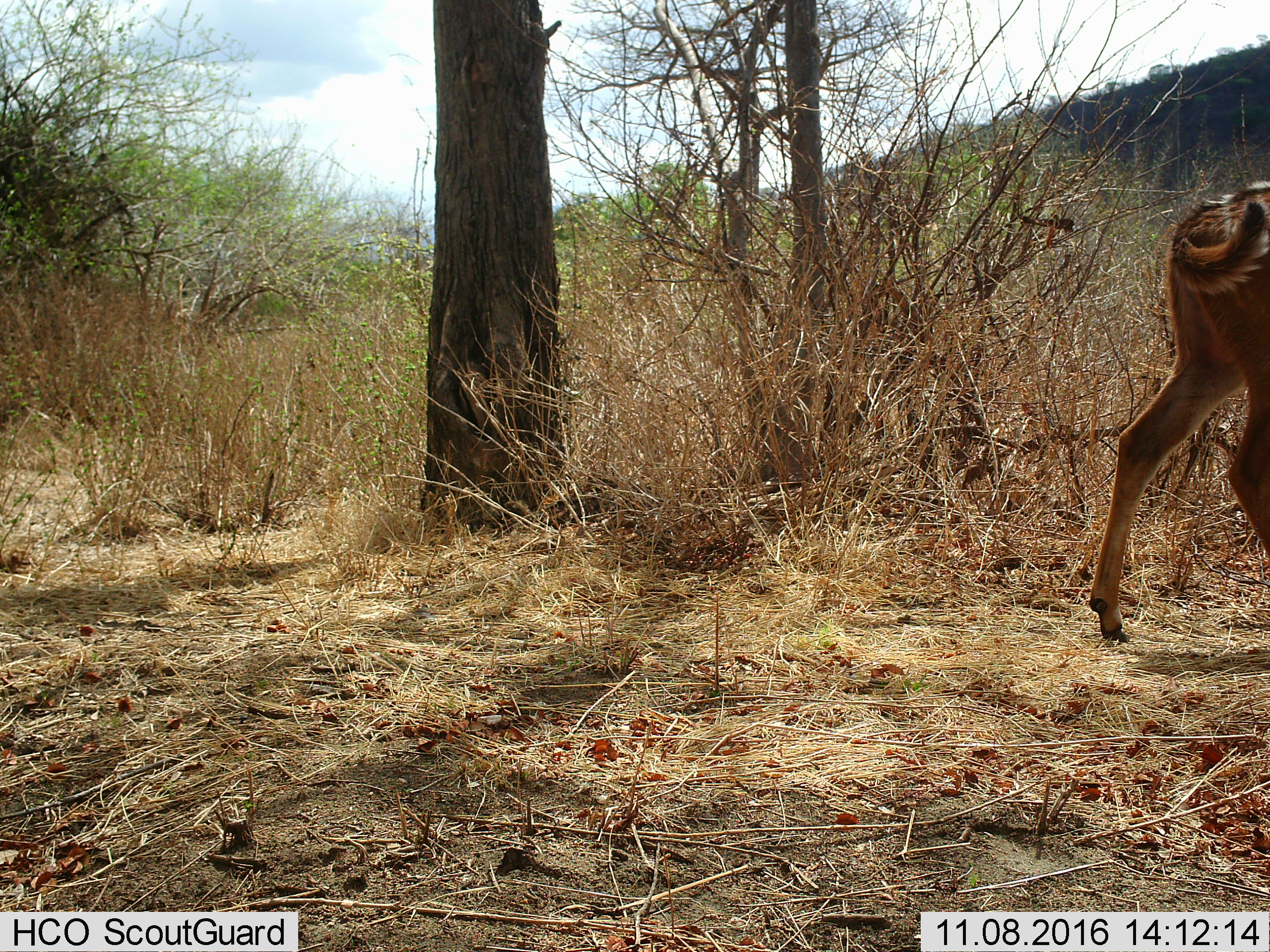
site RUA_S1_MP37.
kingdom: Animalia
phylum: Chordata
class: Mammalia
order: Artiodactyla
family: Bovidae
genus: Tragelaphus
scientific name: Tragelaphus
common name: kudu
Kudu (Tragelaphus), count 1. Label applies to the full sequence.